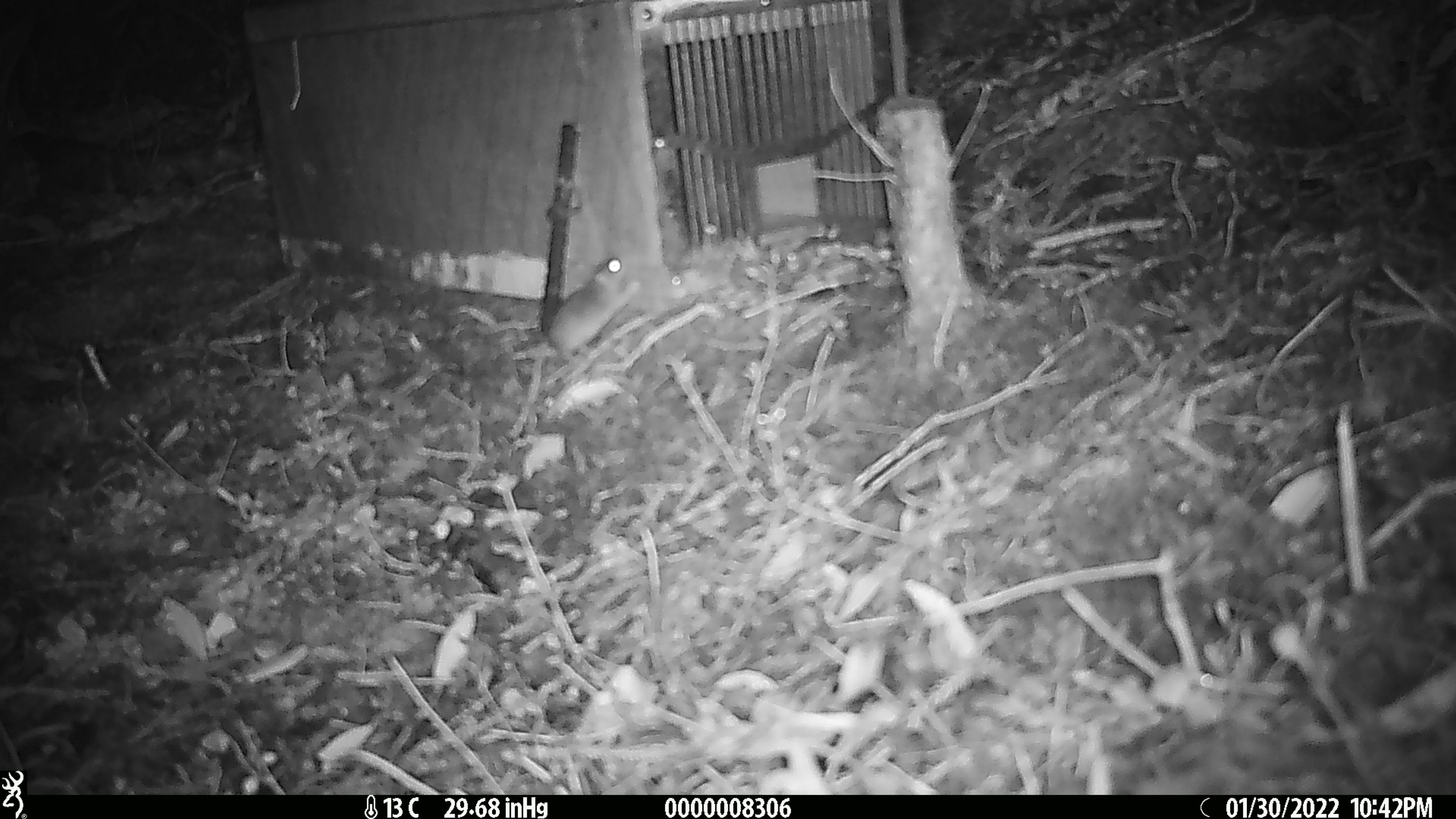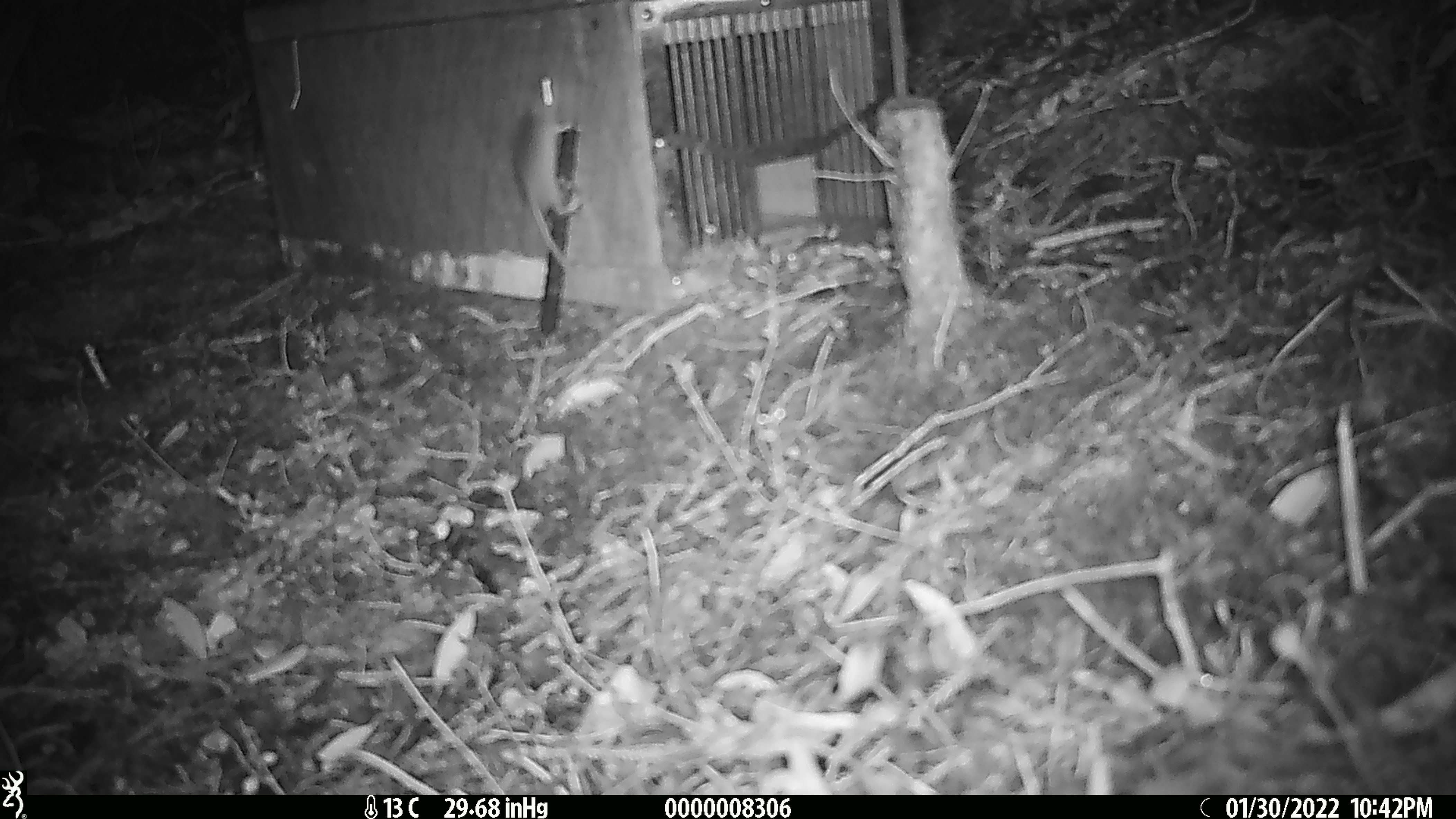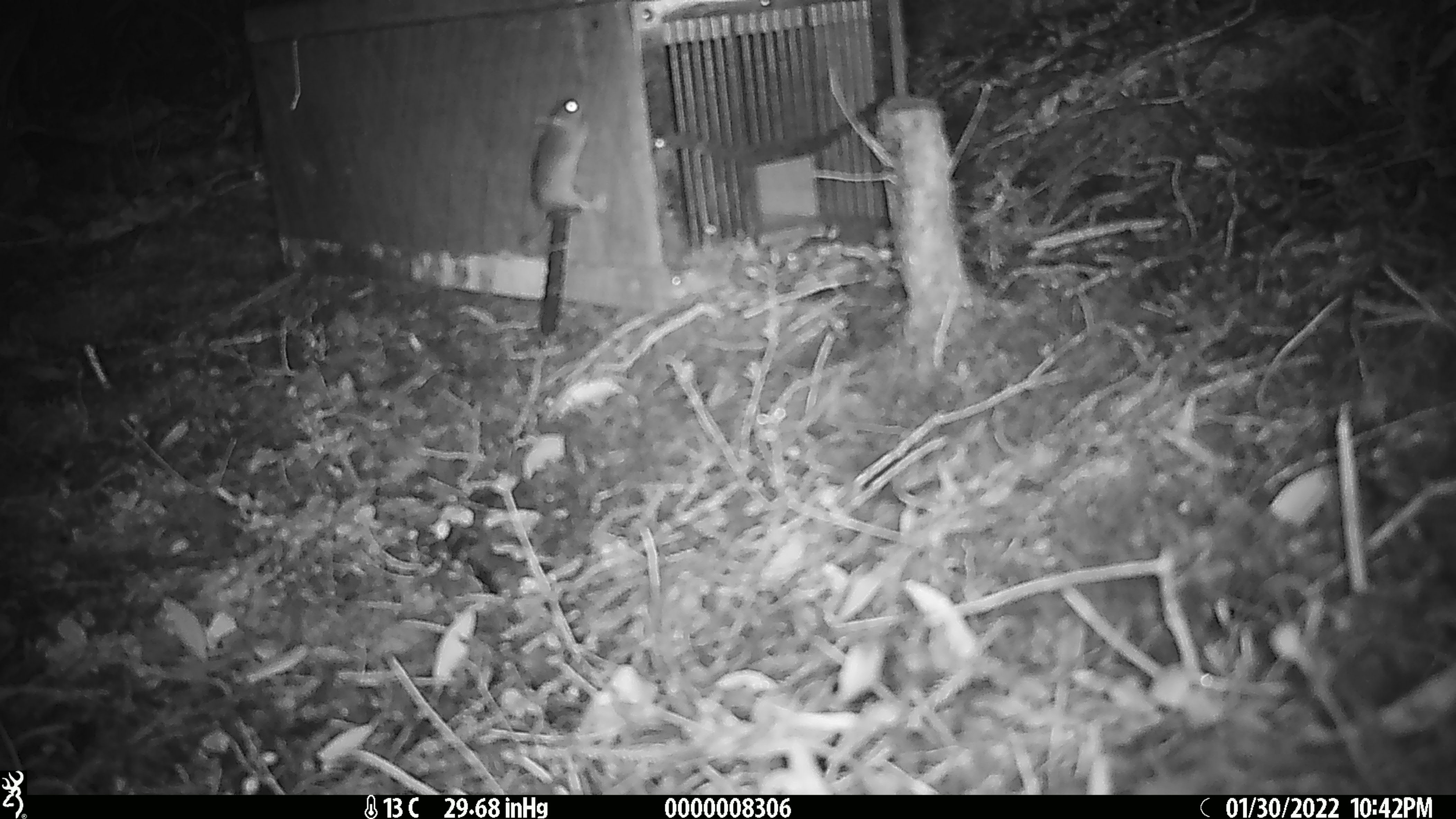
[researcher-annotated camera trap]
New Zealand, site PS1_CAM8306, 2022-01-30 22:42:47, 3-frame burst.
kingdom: Animalia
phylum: Chordata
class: Mammalia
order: Rodentia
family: Muridae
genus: Mus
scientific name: Mus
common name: mouse